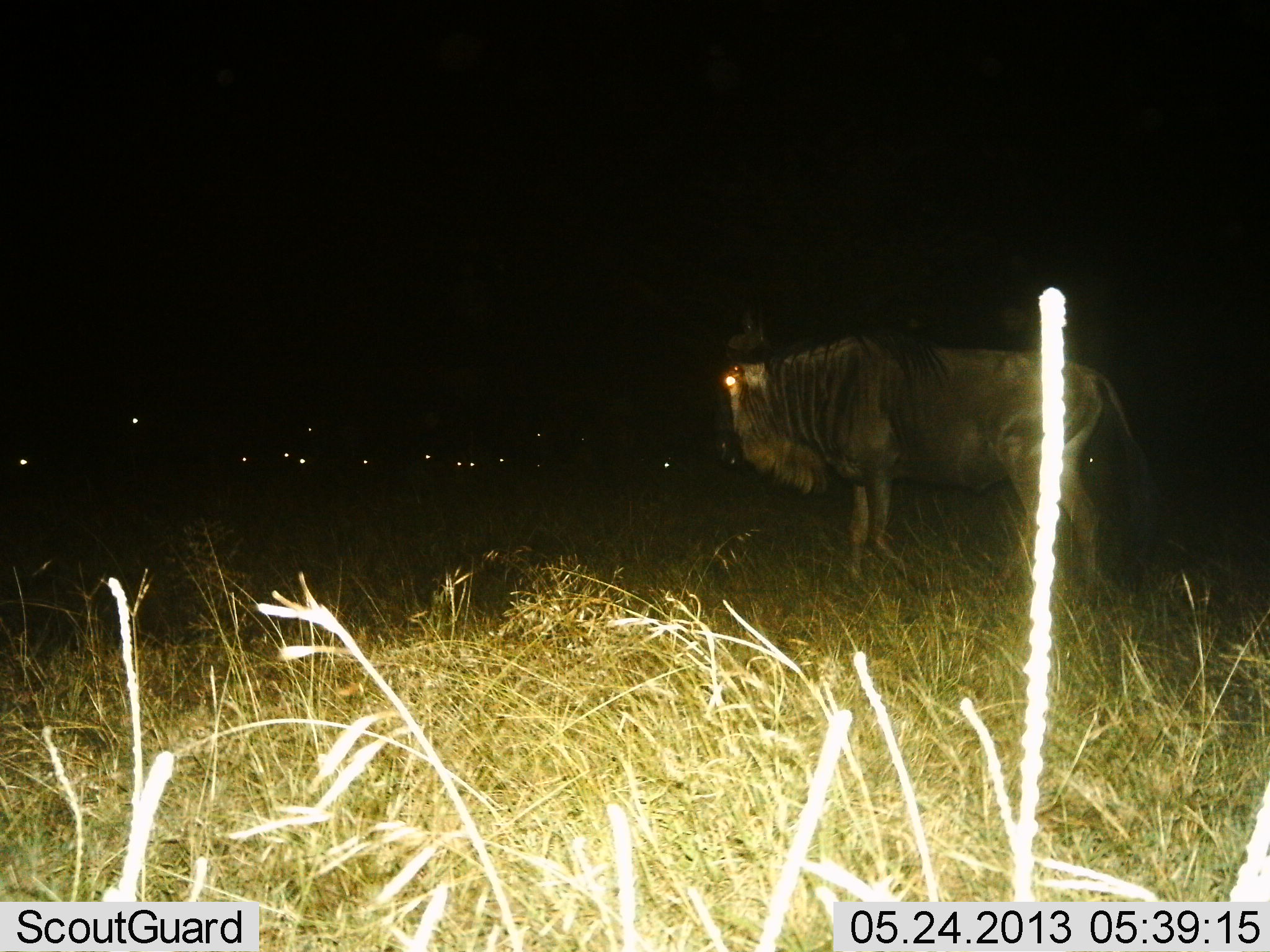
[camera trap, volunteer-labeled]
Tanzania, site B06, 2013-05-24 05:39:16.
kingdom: Animalia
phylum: Chordata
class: Mammalia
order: Artiodactyla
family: Bovidae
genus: Connochaetes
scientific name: Connochaetes taurinus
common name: blue wildebeest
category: wildebeest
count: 1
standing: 73%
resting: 14%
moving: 36%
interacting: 5%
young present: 0%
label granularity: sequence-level